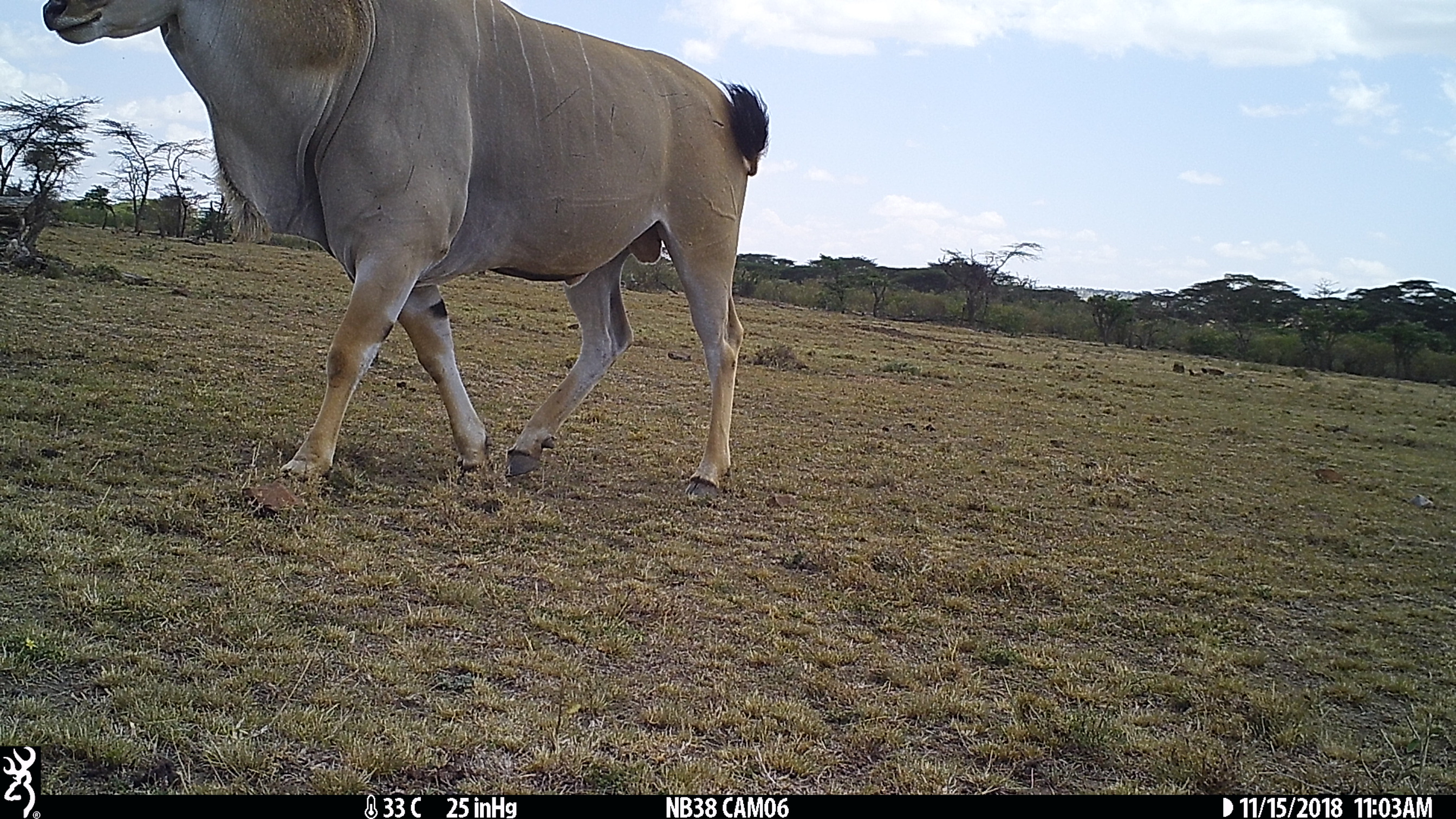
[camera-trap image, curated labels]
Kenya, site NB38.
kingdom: Animalia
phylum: Chordata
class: Mammalia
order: Artiodactyla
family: Bovidae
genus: Tragelaphus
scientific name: Tragelaphus oryx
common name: eland